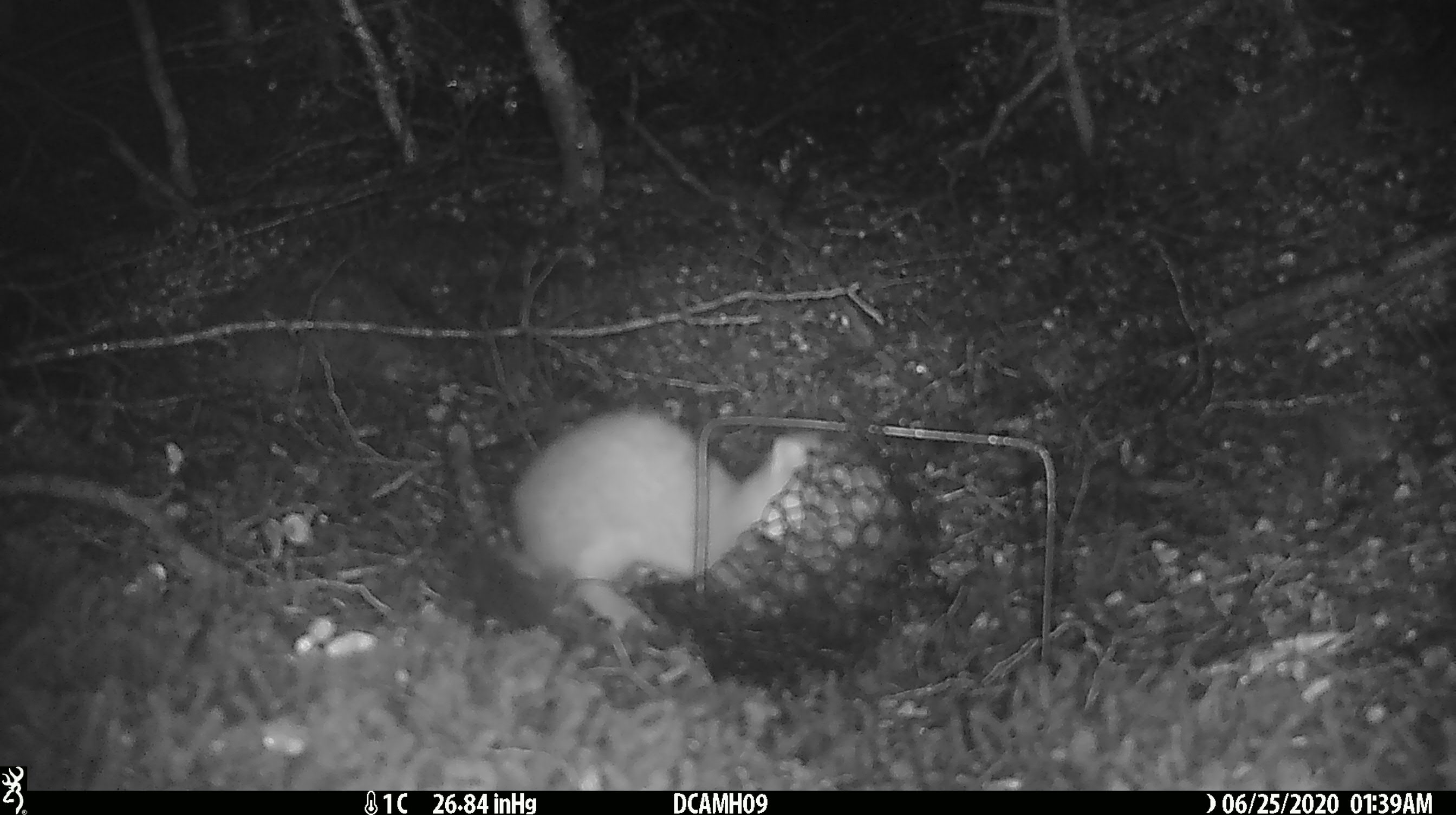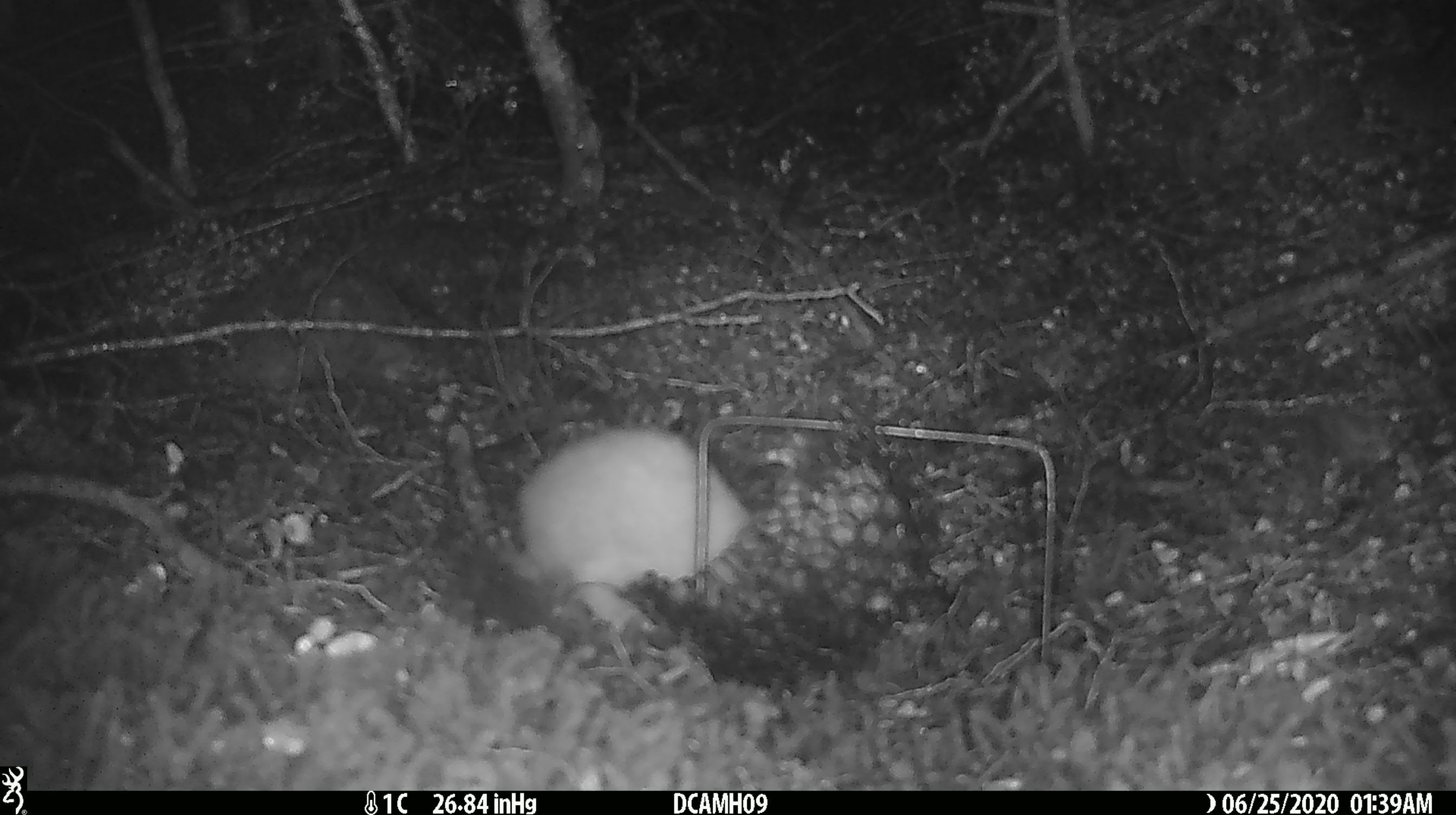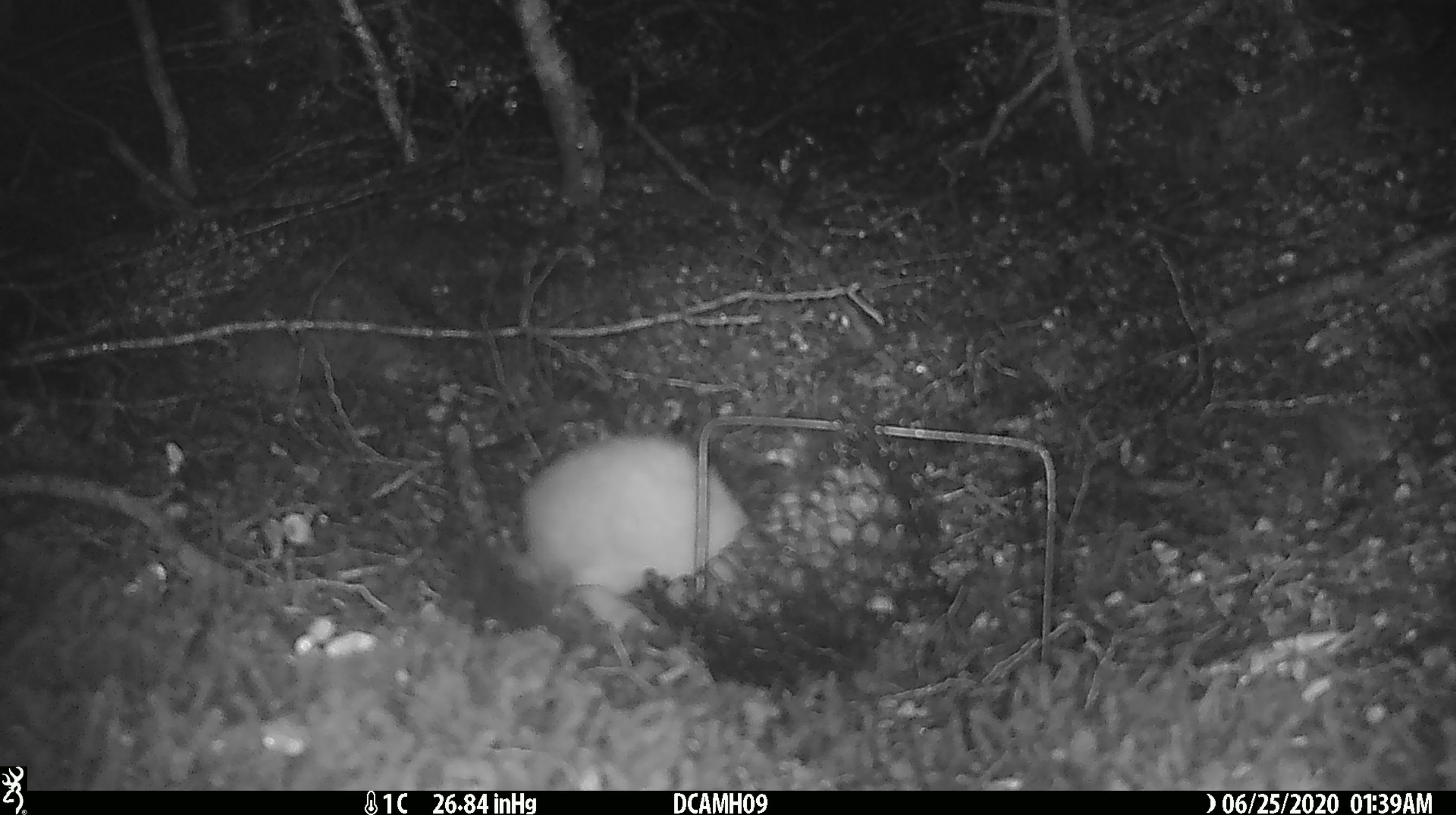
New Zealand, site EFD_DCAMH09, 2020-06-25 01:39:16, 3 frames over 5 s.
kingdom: Animalia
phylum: Chordata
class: Mammalia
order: Carnivora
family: Mustelidae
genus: Mustela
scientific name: Mustela erminea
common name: stoat